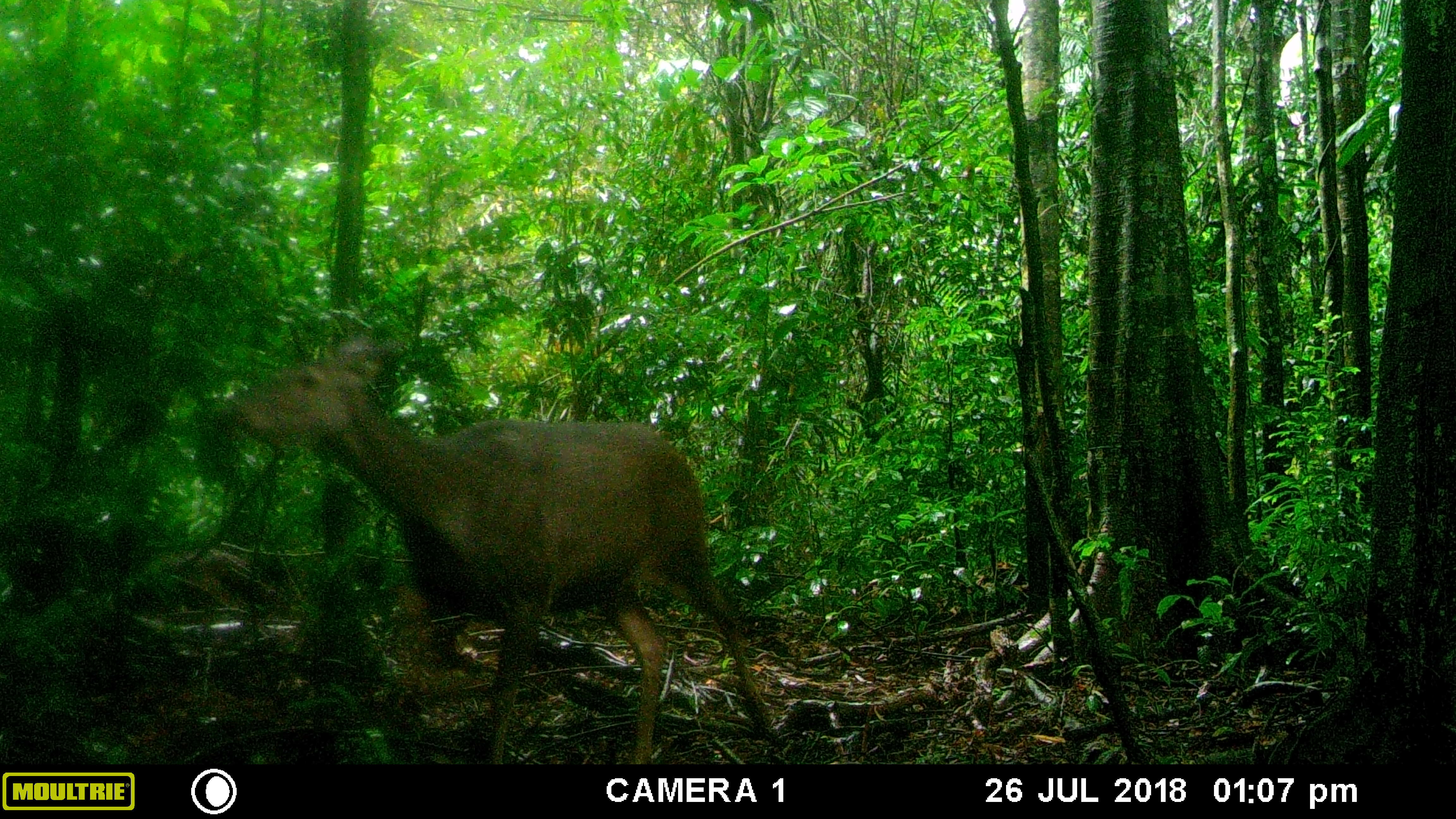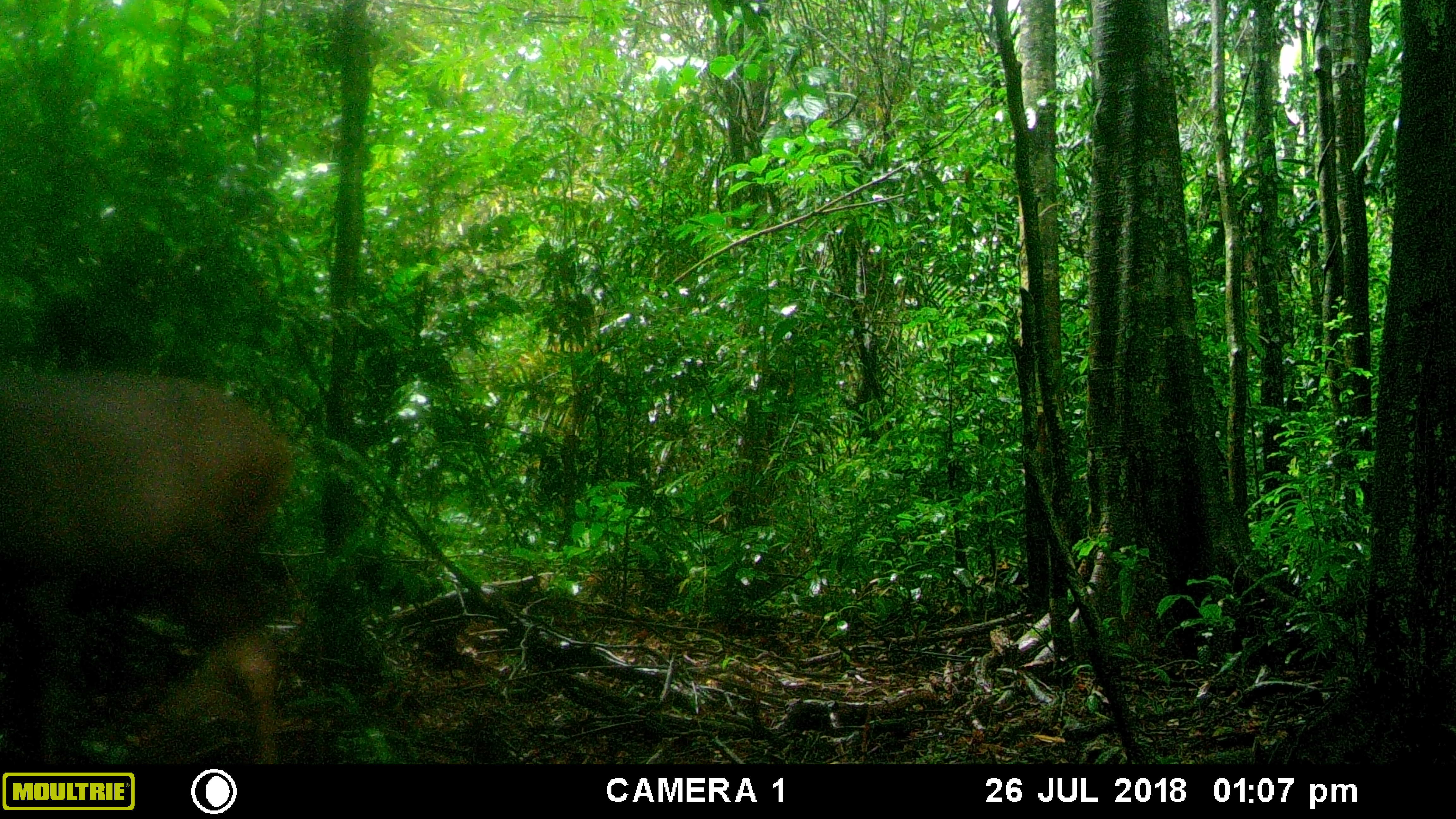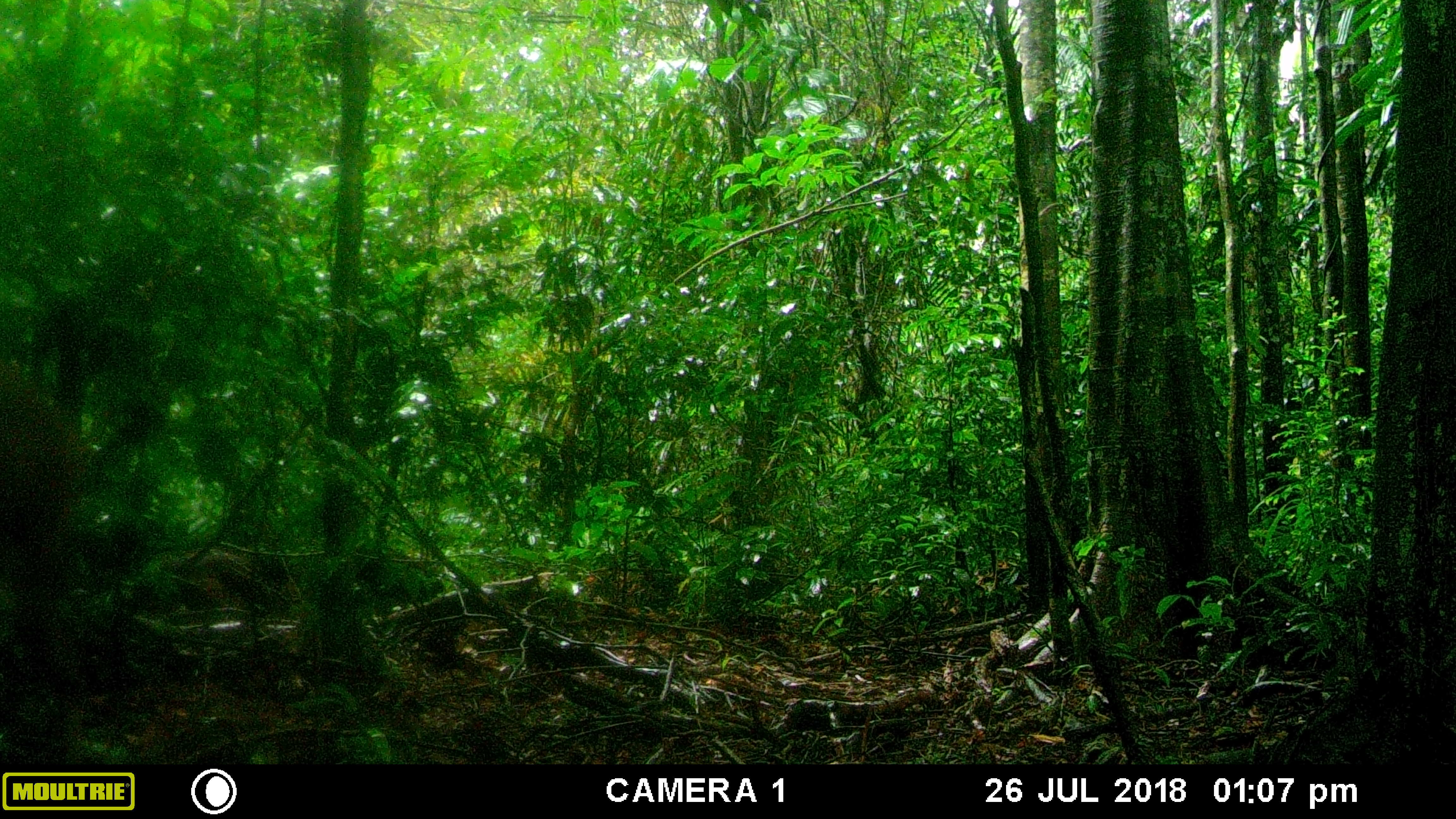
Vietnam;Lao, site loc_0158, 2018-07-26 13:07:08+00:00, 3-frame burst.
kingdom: Animalia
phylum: Chordata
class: Mammalia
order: Artiodactyla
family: Cervidae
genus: Rusa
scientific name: Rusa unicolor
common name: sambar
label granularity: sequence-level